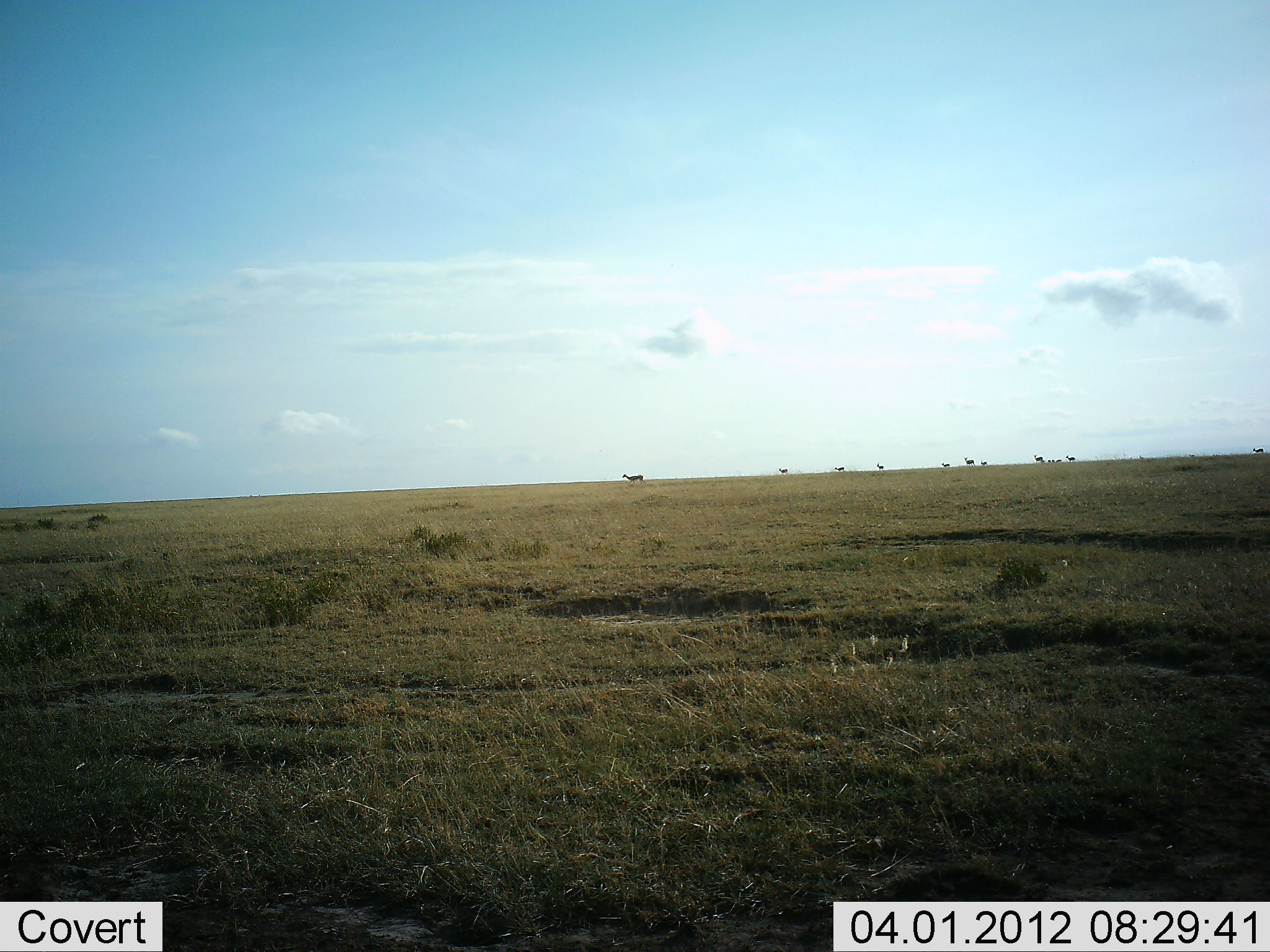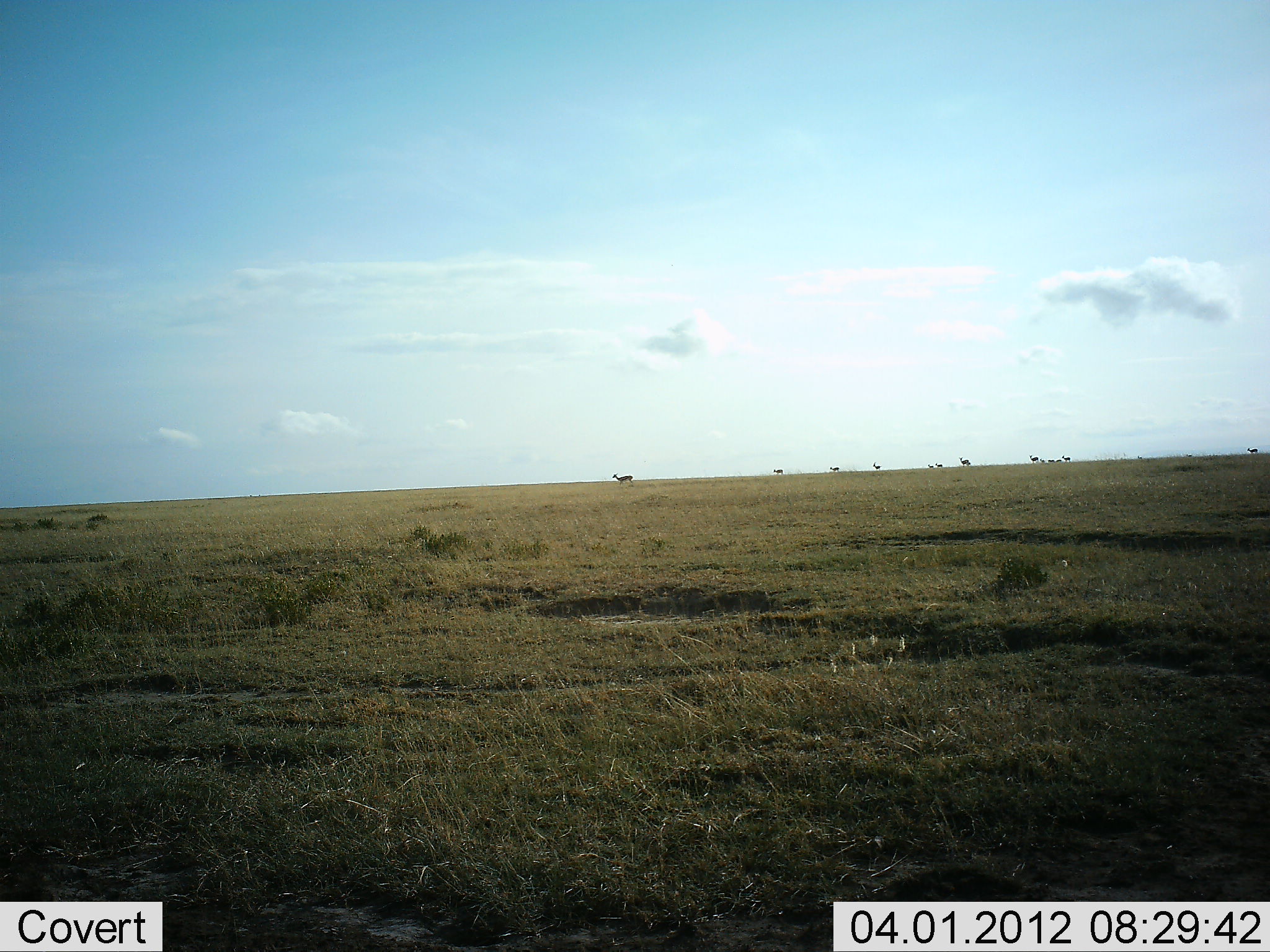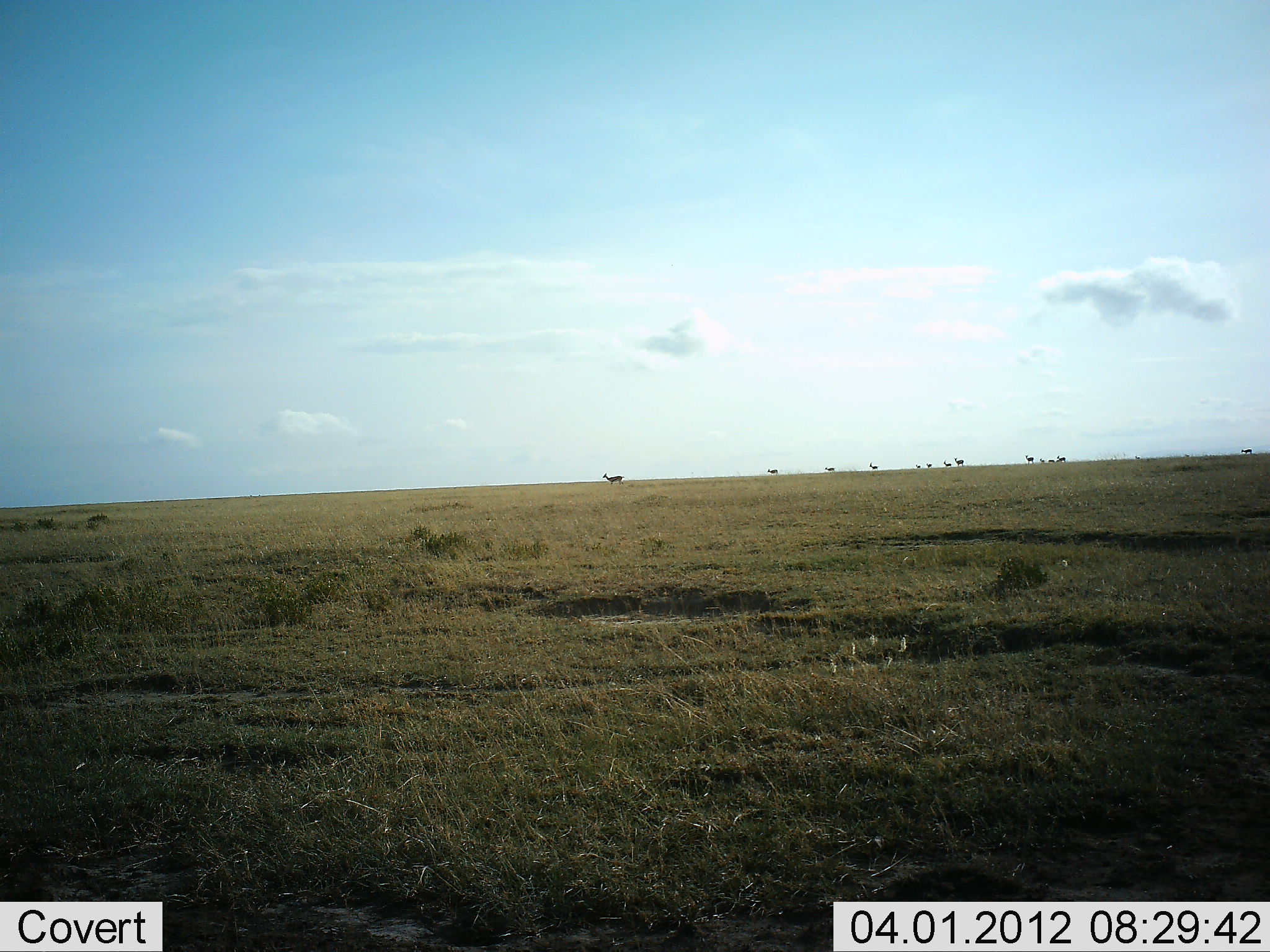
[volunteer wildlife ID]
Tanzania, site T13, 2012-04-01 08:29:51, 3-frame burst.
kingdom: Animalia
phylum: Chordata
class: Mammalia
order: Artiodactyla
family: Bovidae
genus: Eudorcas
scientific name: Eudorcas thomsonii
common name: thomson's gazelle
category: gazellethomsons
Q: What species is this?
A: Gazellethomsons (thomson's gazelle) (Eudorcas thomsonii).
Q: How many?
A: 11-50.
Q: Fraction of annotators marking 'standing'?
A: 0%.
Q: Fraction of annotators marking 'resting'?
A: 0%.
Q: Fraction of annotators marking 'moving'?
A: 100%.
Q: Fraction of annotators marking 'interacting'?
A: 0%.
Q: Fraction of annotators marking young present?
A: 0%.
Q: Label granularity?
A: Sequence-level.